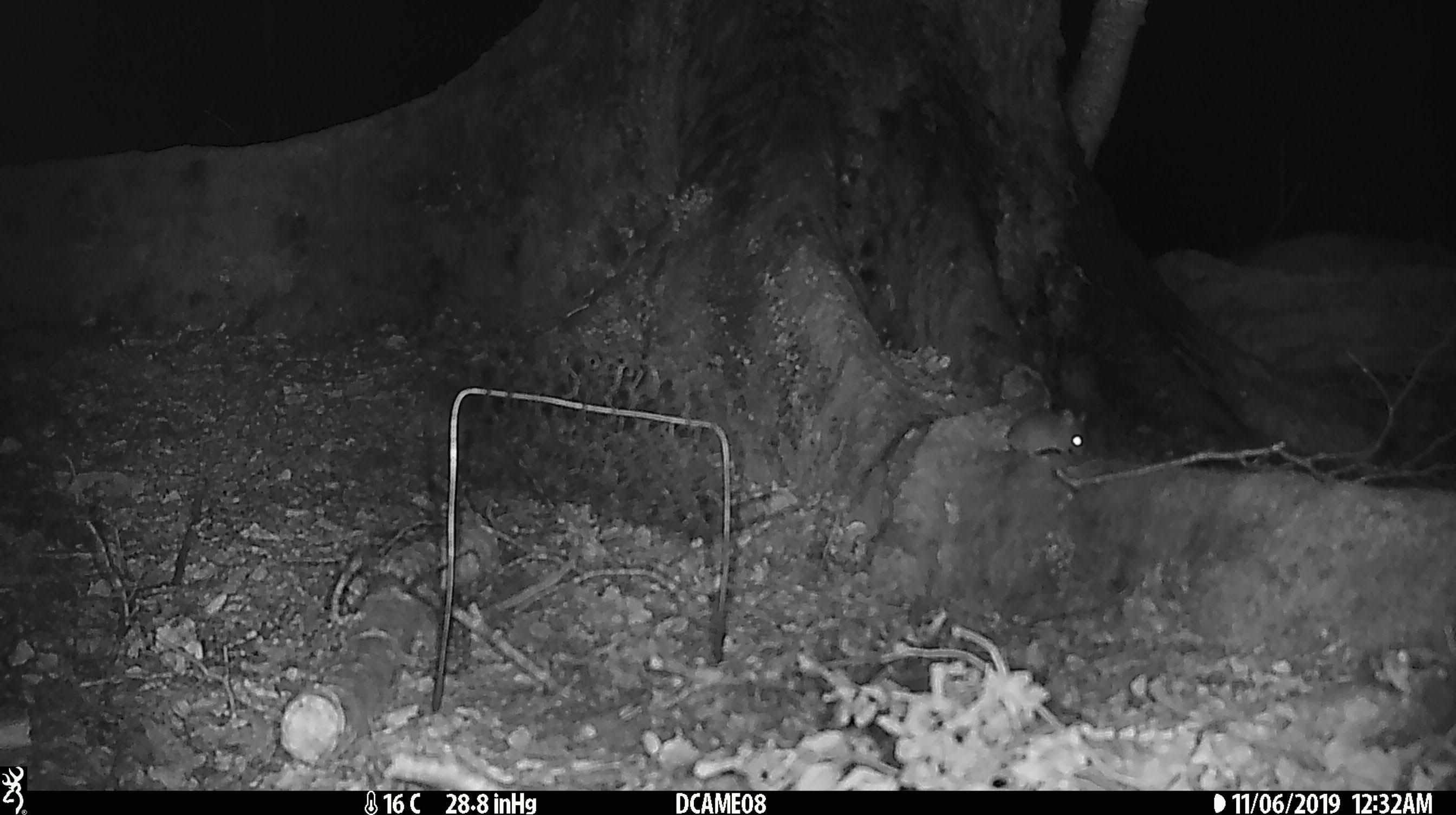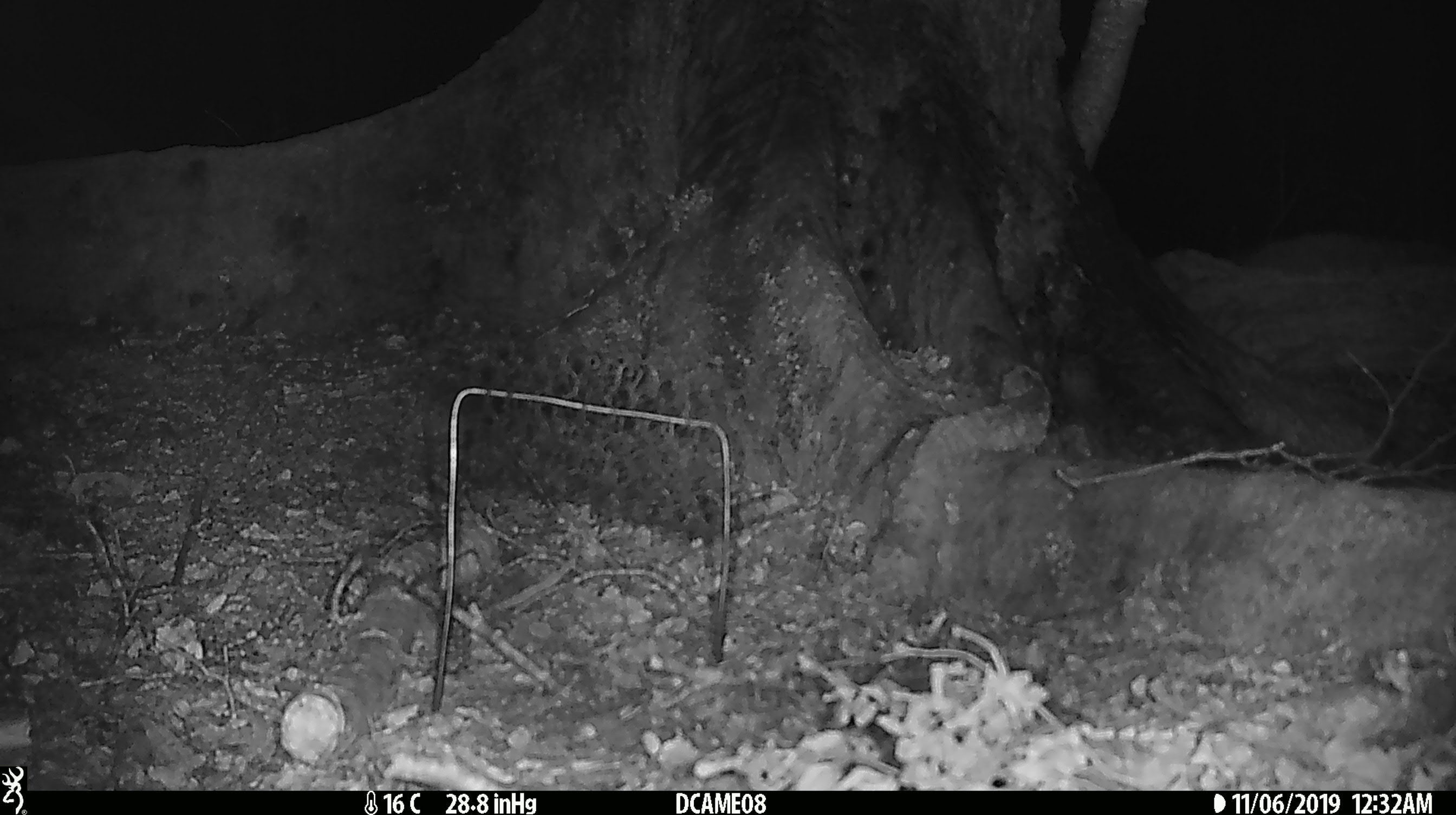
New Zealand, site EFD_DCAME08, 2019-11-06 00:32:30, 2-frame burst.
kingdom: Animalia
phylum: Chordata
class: Mammalia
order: Rodentia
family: Muridae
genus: Mus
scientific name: Mus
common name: mouse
Mouse (Mus).